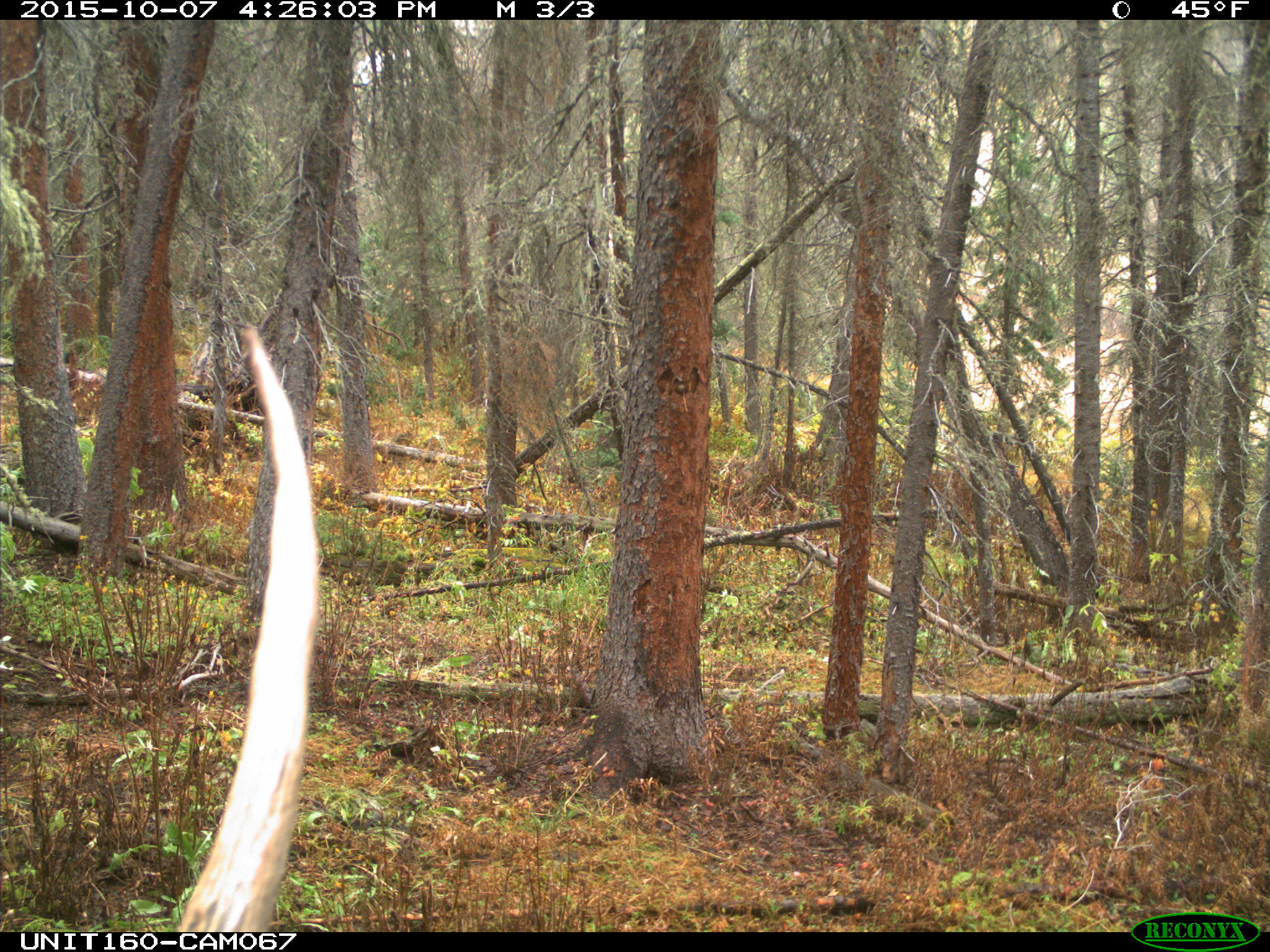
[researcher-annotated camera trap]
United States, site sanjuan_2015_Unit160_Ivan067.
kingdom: Animalia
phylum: Chordata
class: Mammalia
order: Artiodactyla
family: Cervidae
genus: Cervus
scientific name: Cervus elaphus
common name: red deer